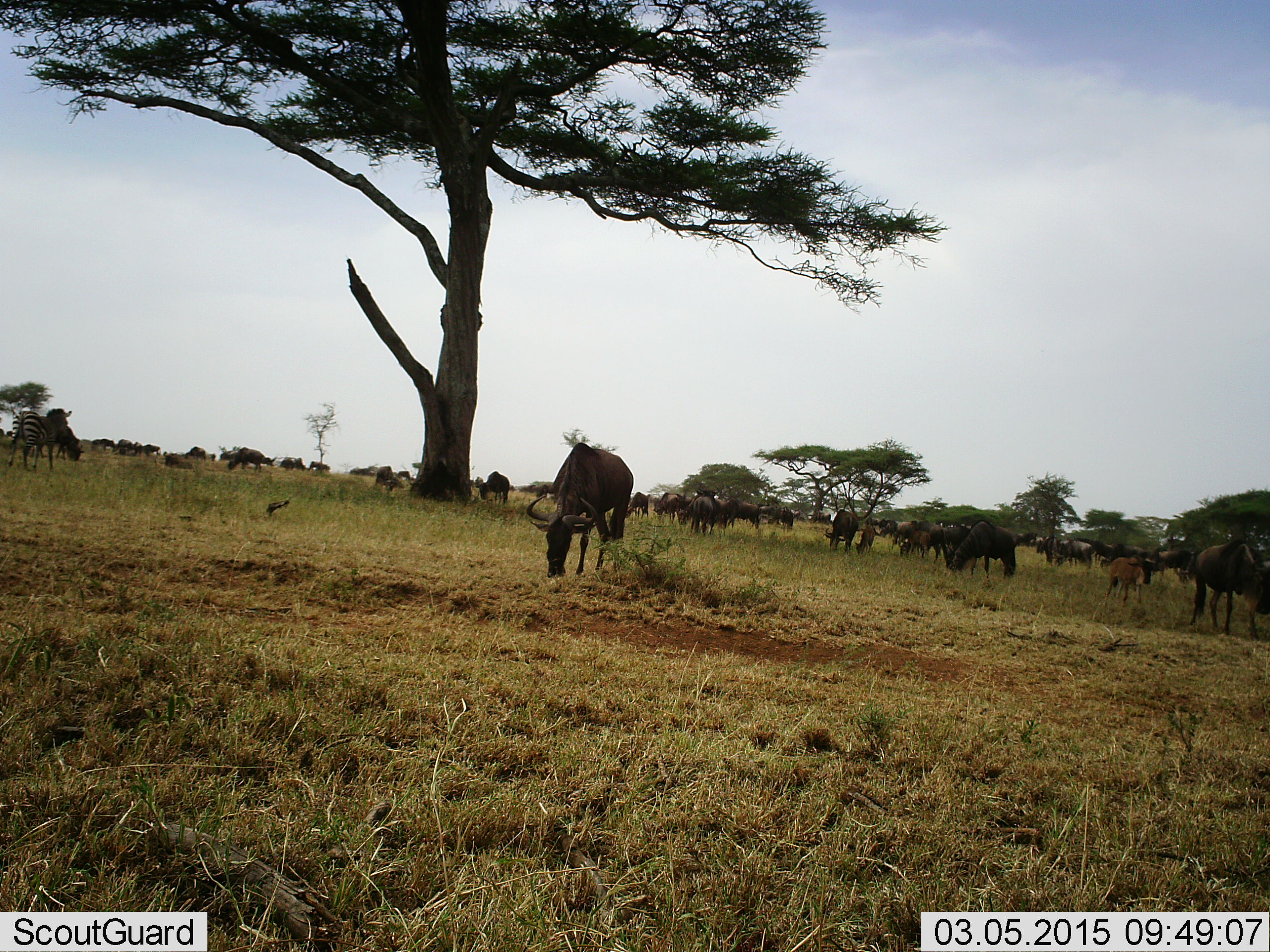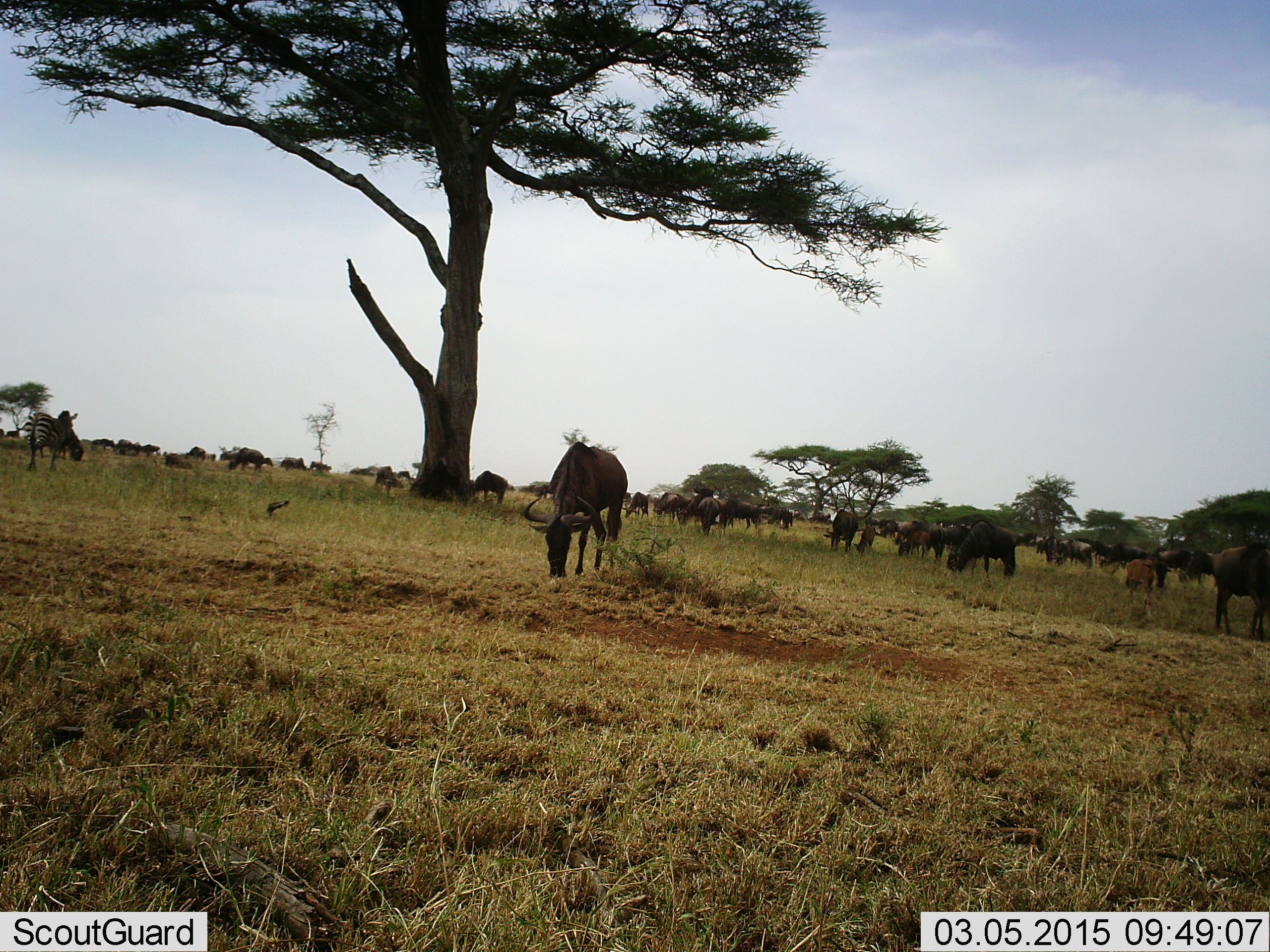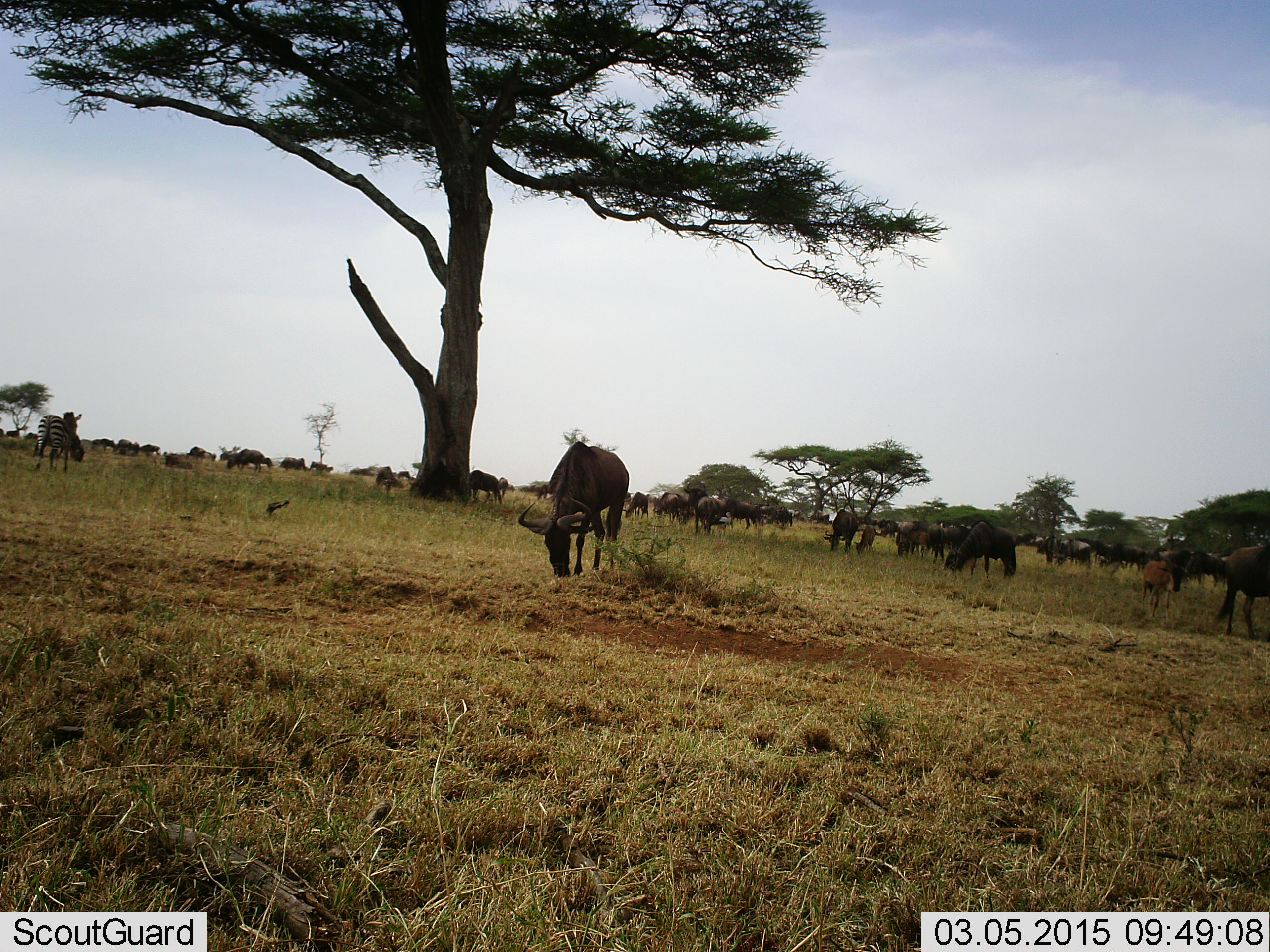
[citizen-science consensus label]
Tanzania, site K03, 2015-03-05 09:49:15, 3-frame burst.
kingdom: Animalia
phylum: Chordata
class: Mammalia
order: Artiodactyla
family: Bovidae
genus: Connochaetes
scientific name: Connochaetes taurinus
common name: blue wildebeest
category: wildebeest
Wildebeest (blue wildebeest) (Connochaetes taurinus), count 11-50. Behavior (volunteer vote fractions): standing 72%, resting 11%, moving 56%, interacting 6%. Young present (vote fraction): 56%. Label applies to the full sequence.